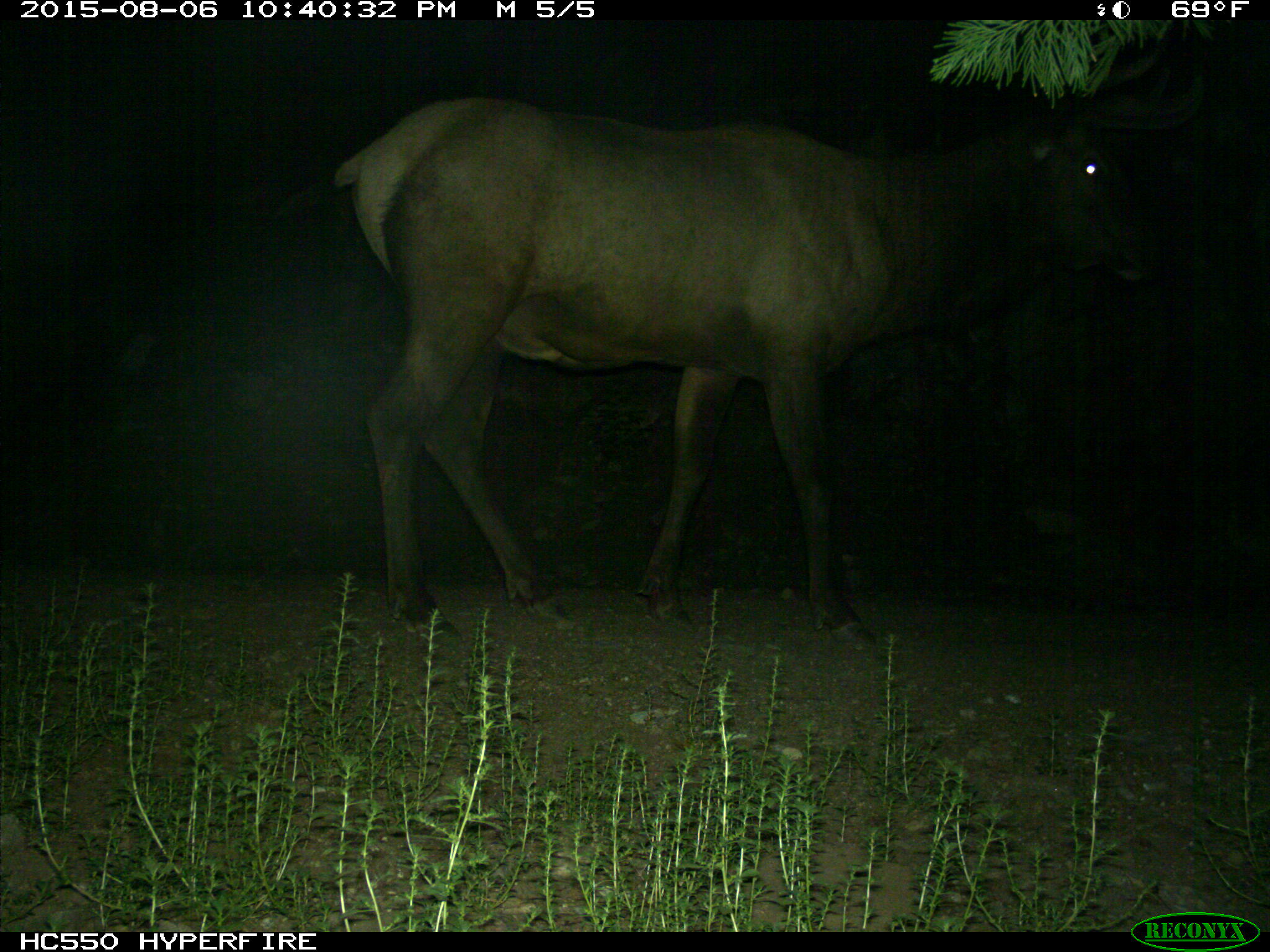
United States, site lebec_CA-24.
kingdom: Animalia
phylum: Chordata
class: Mammalia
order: Artiodactyla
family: Cervidae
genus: Cervus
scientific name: Cervus canadensis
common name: elk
Cervus canadensis (elk).